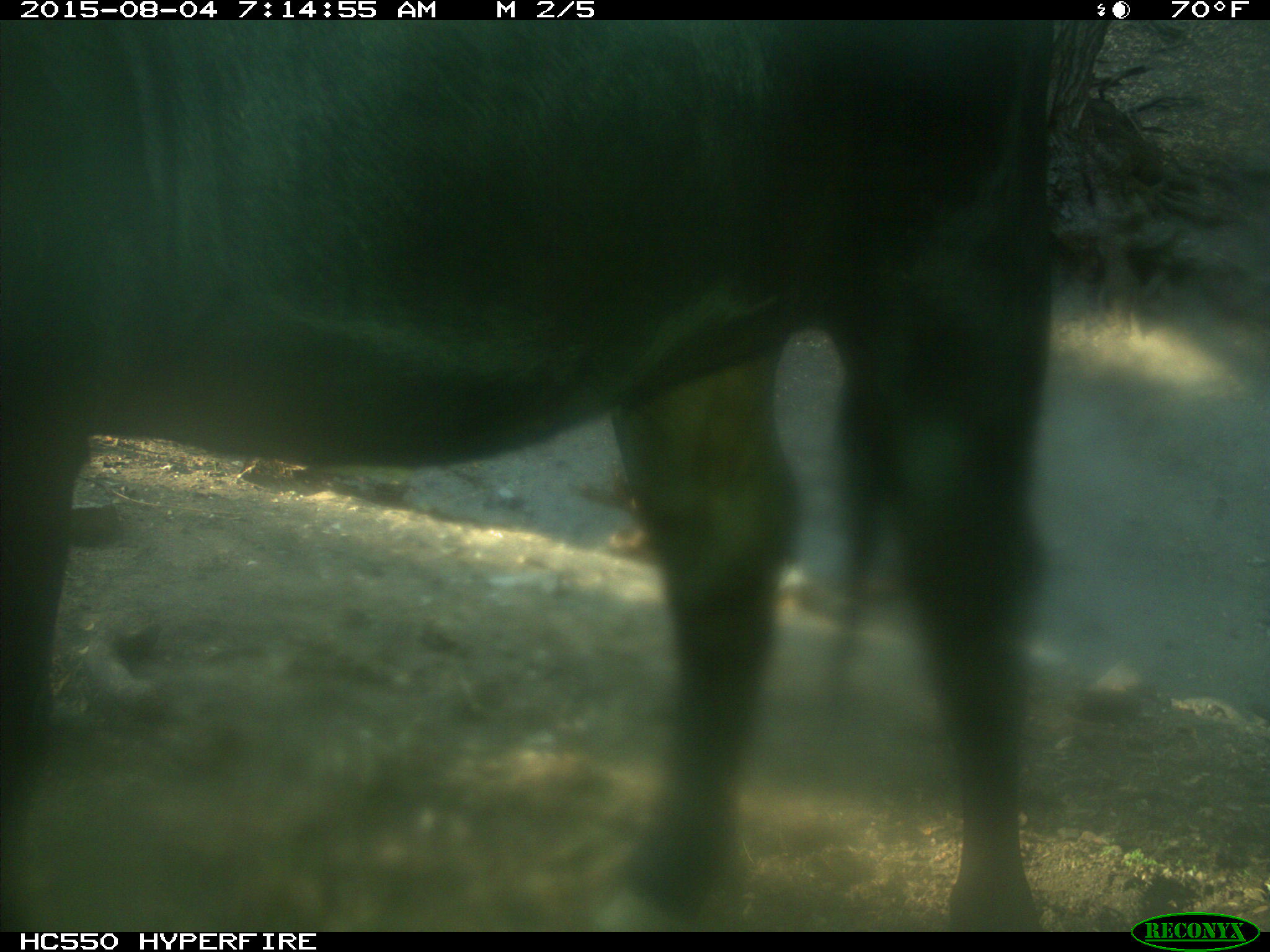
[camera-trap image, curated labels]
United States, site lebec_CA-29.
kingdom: Animalia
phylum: Chordata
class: Mammalia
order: Artiodactyla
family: Bovidae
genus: Bos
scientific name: Bos taurus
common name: domestic cow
Bos taurus (domestic cow).